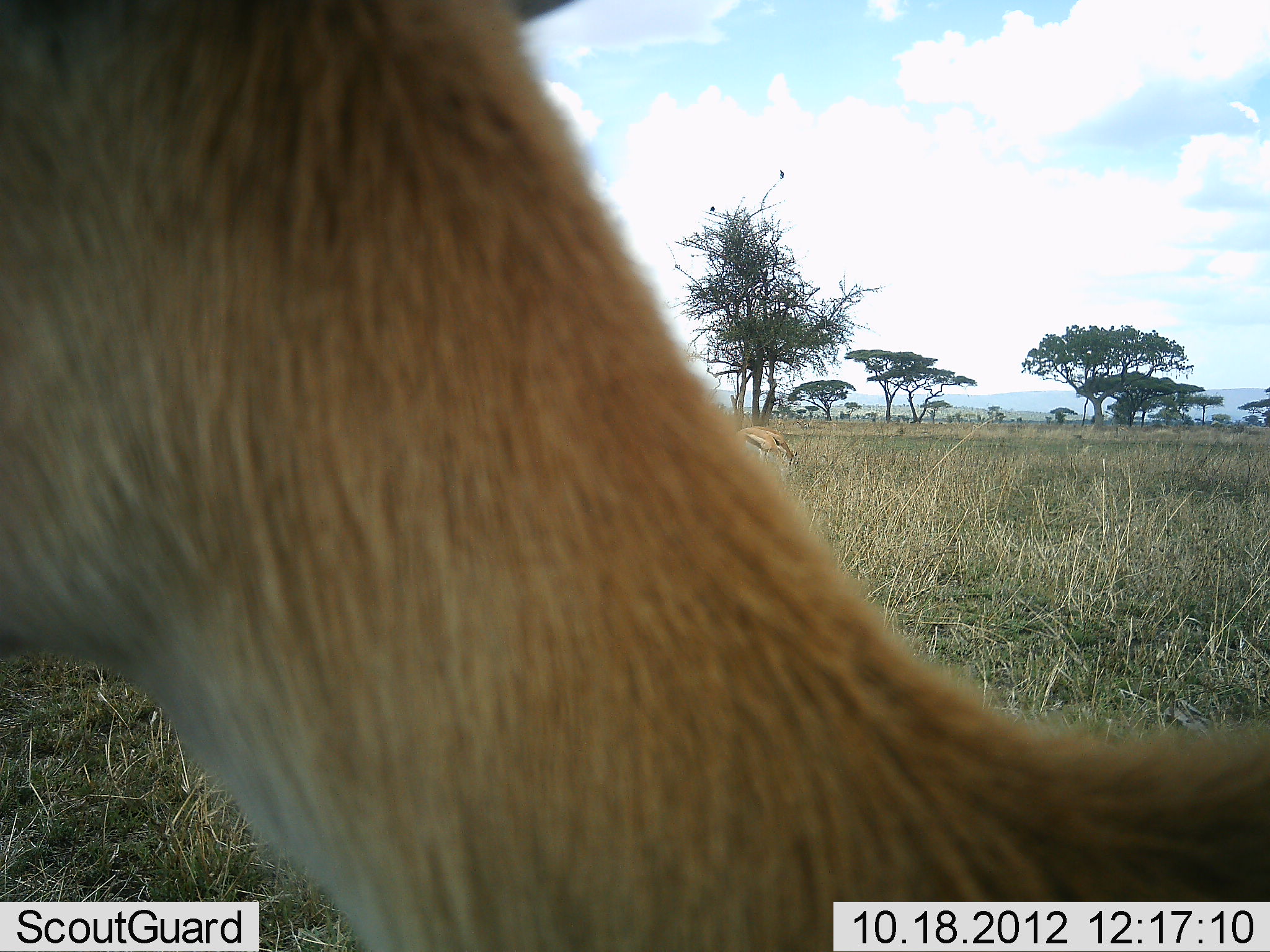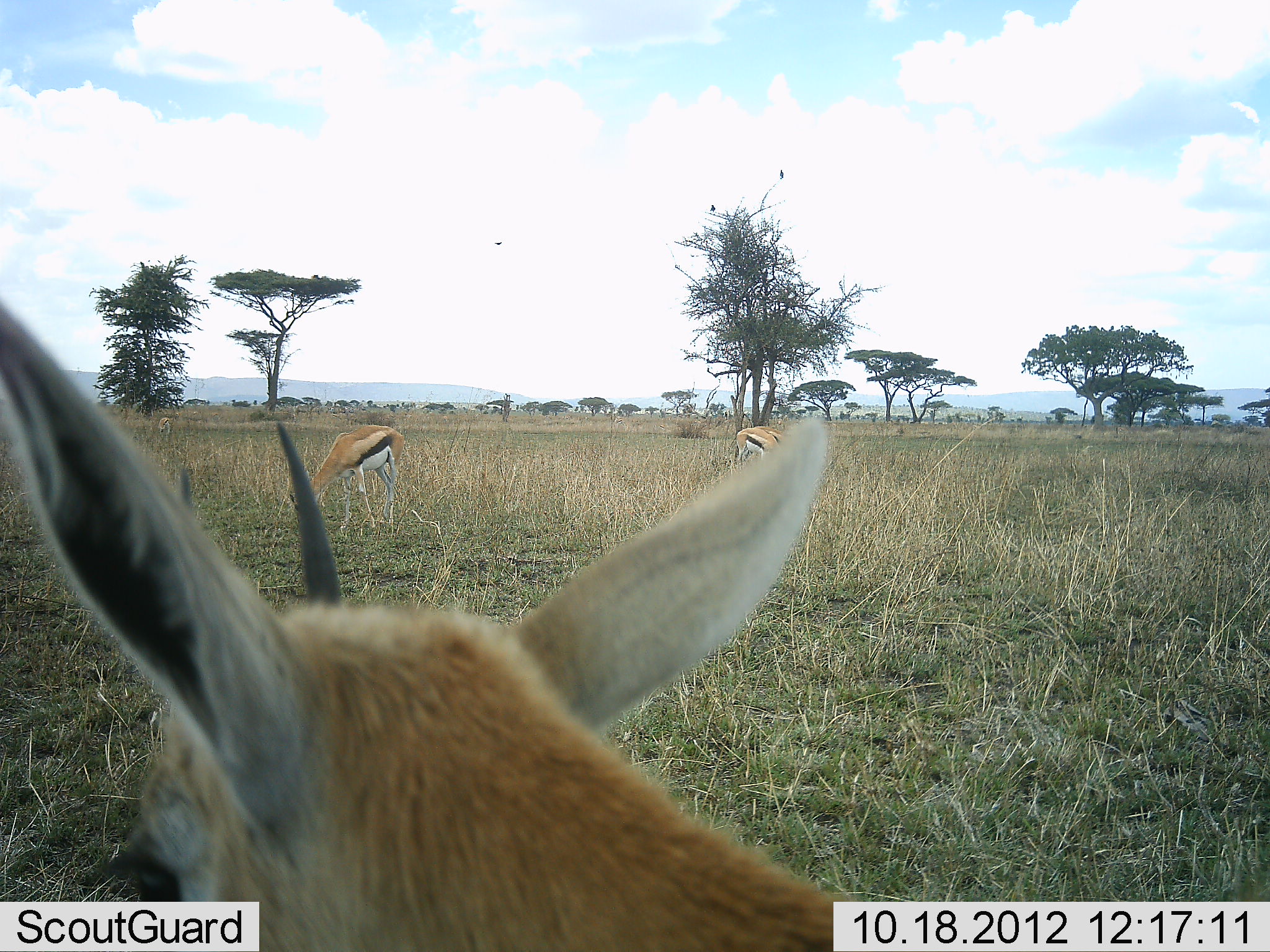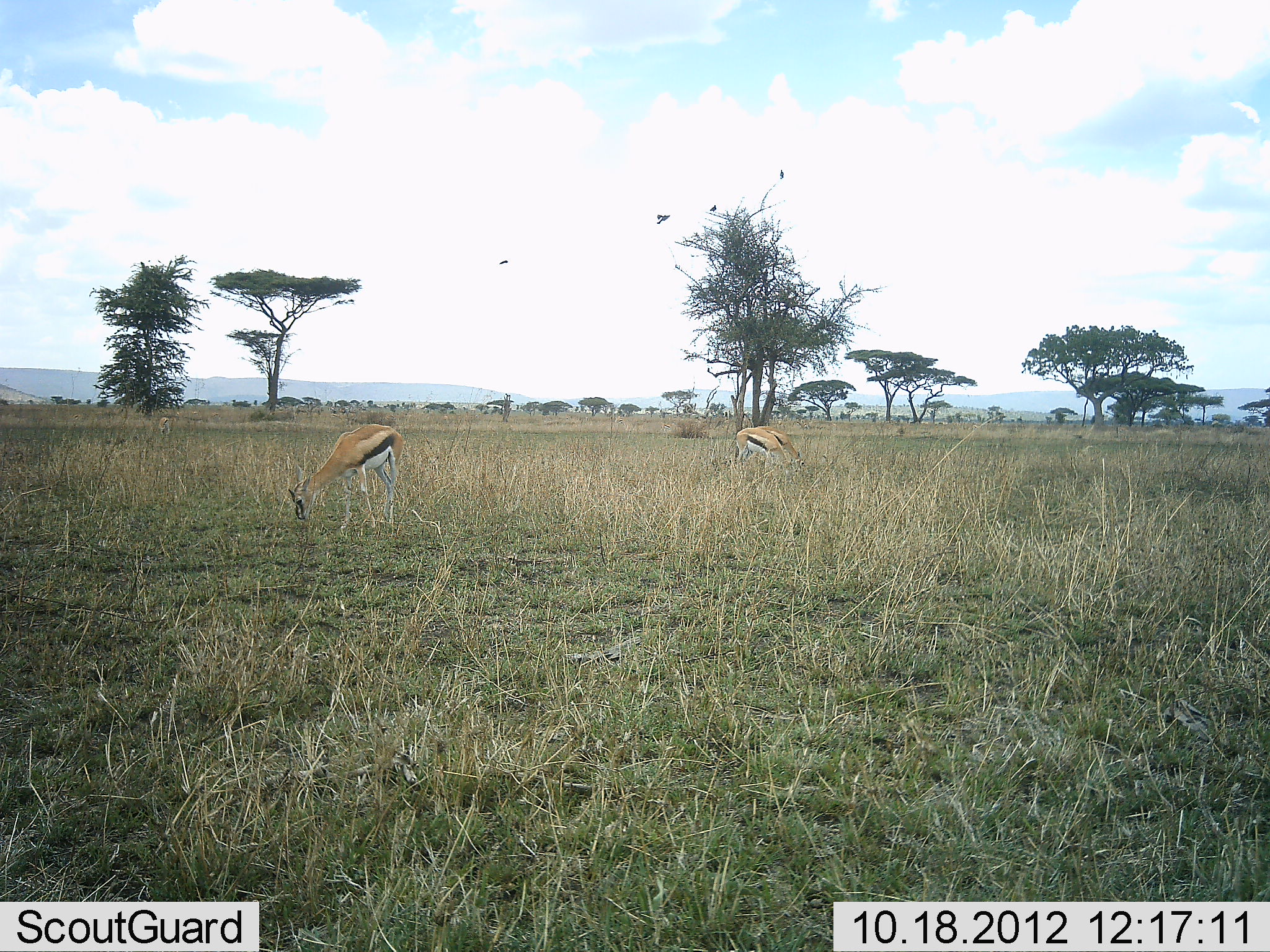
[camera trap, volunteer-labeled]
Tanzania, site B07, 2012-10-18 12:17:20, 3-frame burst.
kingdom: Animalia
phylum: Chordata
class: Mammalia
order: Artiodactyla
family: Bovidae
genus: Eudorcas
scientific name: Eudorcas thomsonii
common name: thomson's gazelle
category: gazellethomsons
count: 3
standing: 64%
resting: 0%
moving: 0%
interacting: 0%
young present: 0%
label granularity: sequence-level